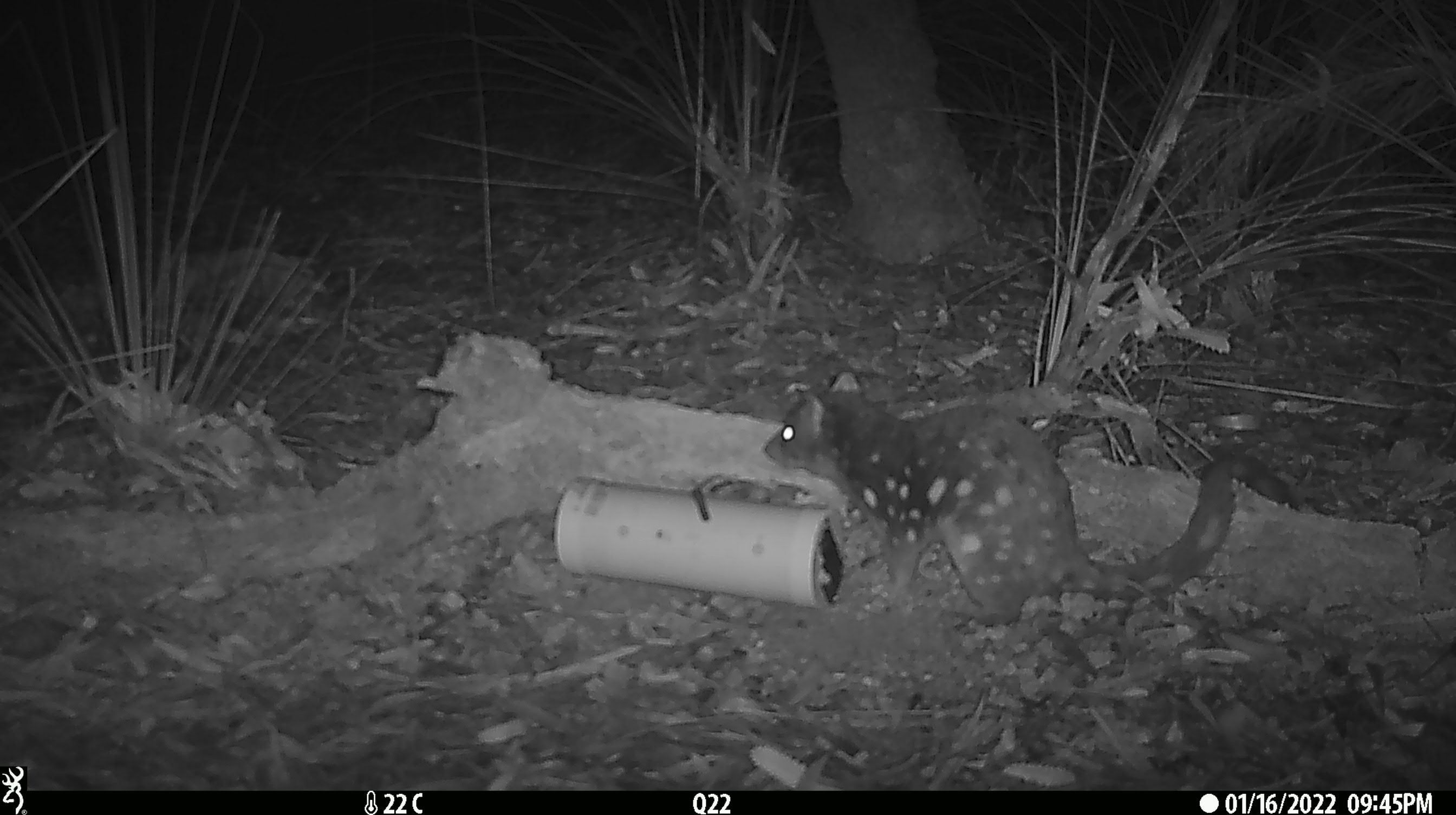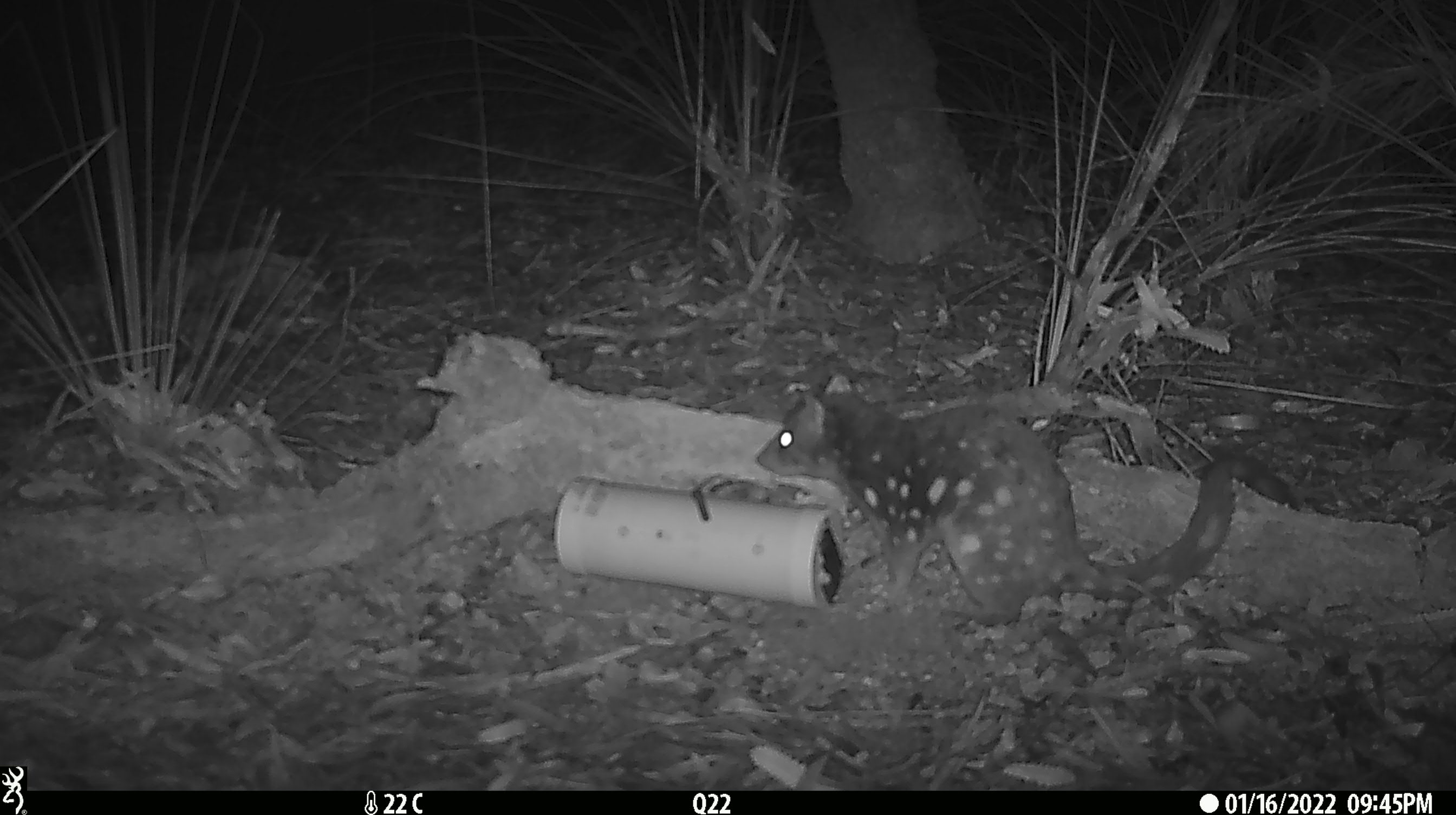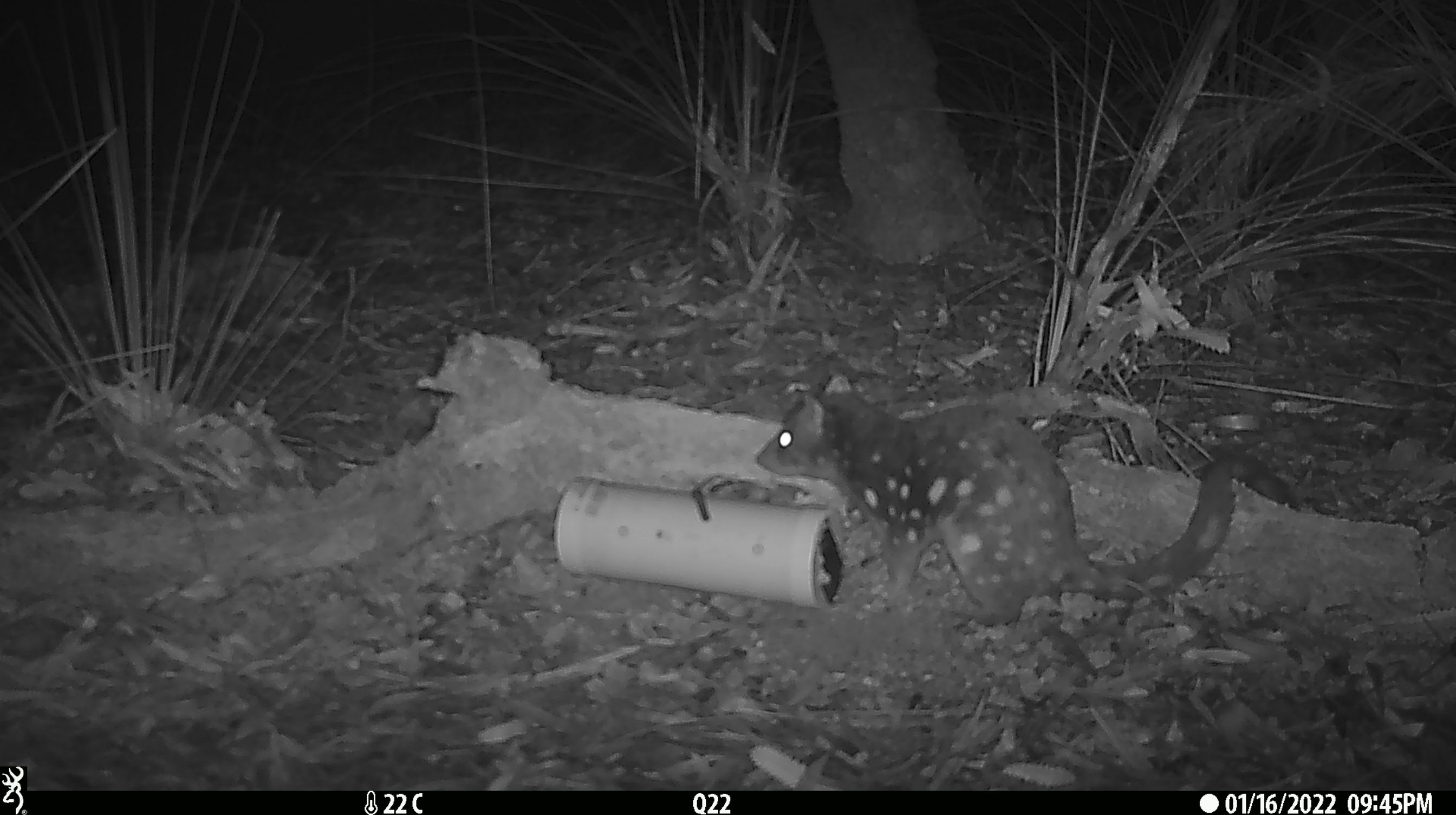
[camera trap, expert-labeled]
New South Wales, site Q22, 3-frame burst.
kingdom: Animalia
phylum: Chordata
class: Mammalia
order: Dasyuromorphia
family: Dasyuridae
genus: Dasyurus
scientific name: Dasyurus maculatus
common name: spotted-tailed quoll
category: quoll